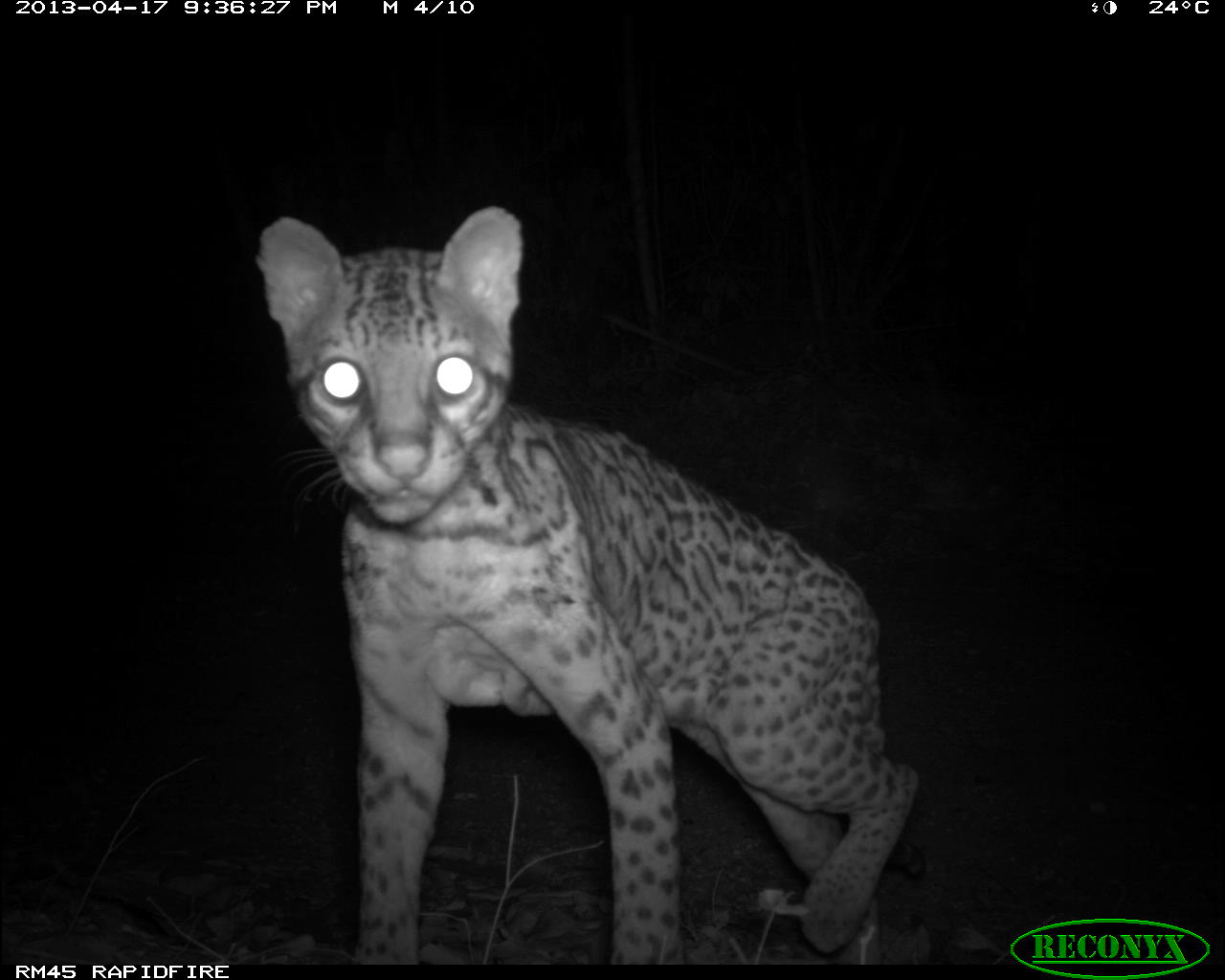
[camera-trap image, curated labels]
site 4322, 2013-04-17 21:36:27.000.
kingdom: Animalia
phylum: Chordata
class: Mammalia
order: Carnivora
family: Felidae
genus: Leopardus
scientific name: Leopardus pardalis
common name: ocelot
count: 1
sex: male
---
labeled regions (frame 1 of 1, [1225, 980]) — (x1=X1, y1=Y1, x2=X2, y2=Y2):
leopardus pardalis: (x1=254, y1=205, x2=919, y2=964)